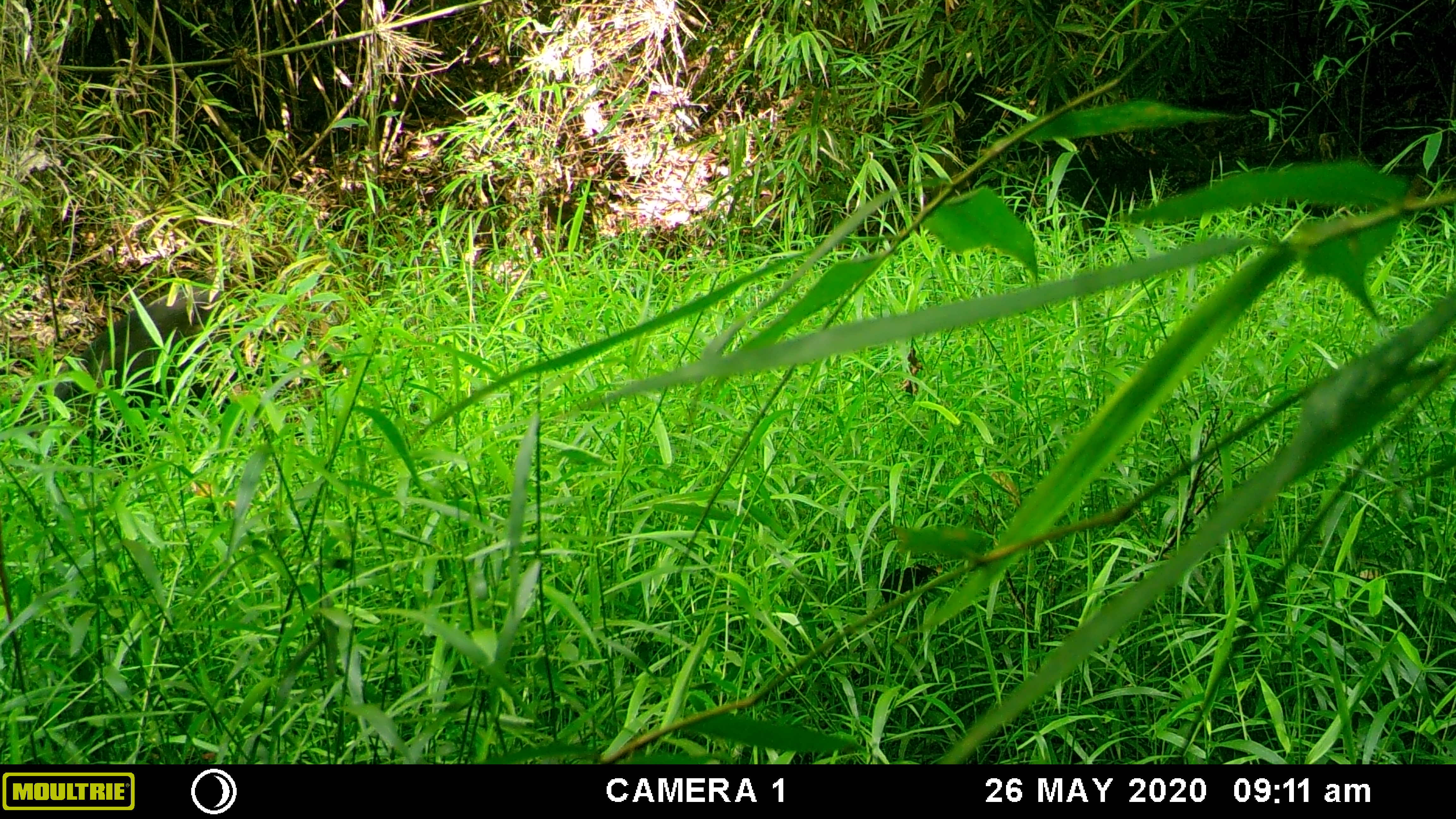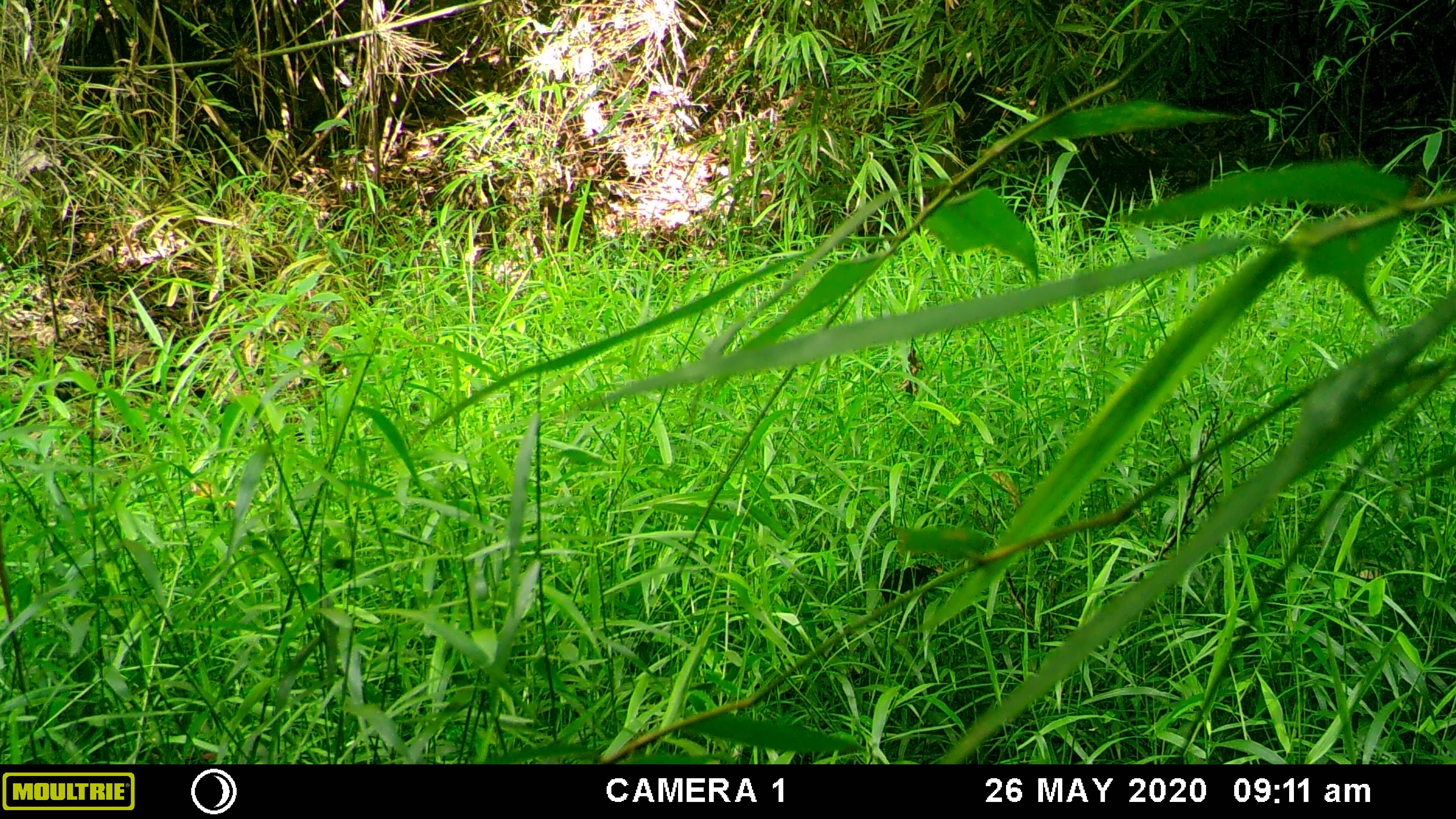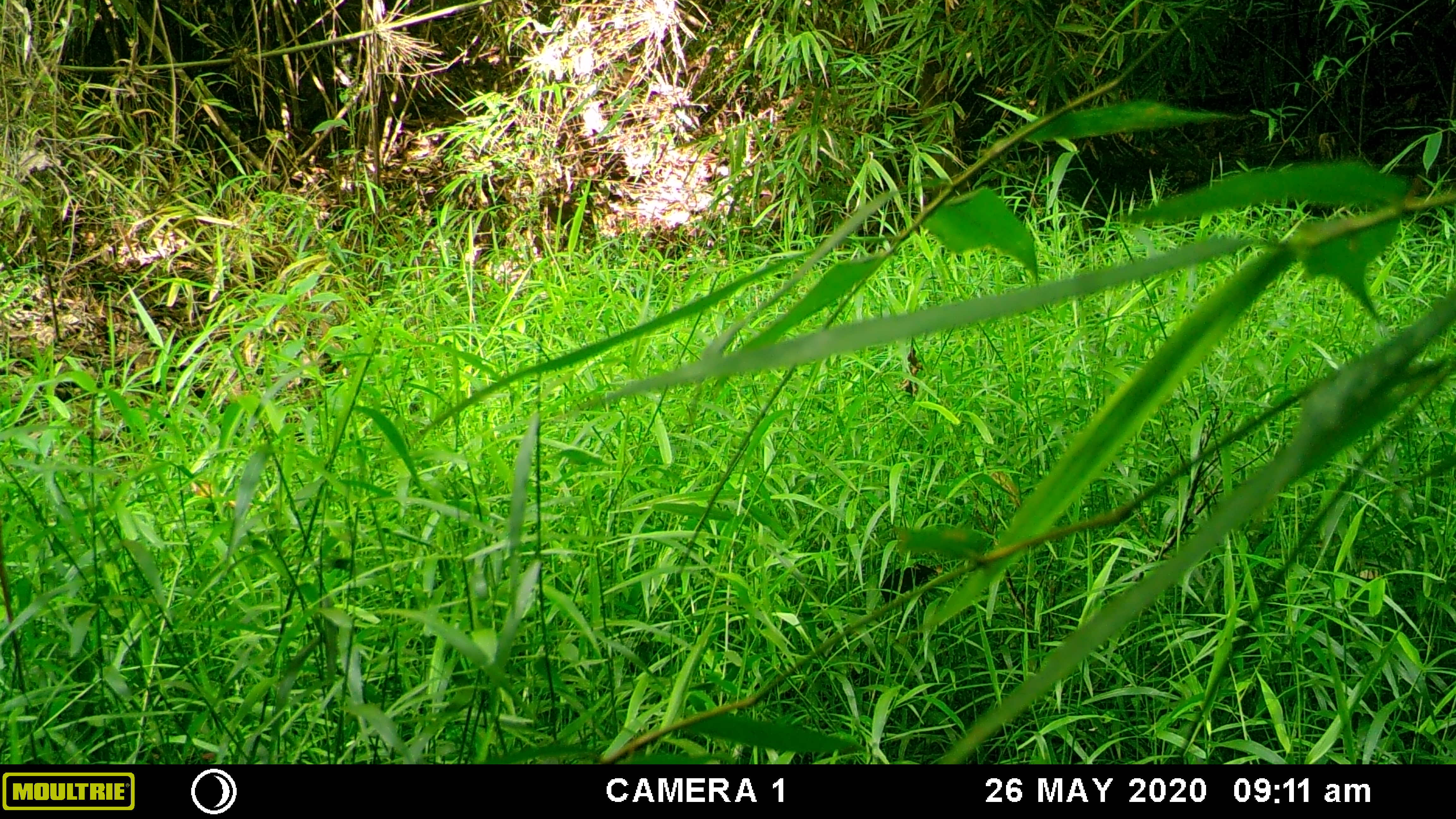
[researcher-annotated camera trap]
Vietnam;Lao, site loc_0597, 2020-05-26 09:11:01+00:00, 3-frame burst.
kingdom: Animalia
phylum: Chordata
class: Mammalia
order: Artiodactyla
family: Suidae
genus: Sus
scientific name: Sus scrofa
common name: eurasian wild pig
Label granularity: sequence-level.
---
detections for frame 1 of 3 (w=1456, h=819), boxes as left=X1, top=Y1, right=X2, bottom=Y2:
eurasian wild pig: left=16, top=276, right=272, bottom=483